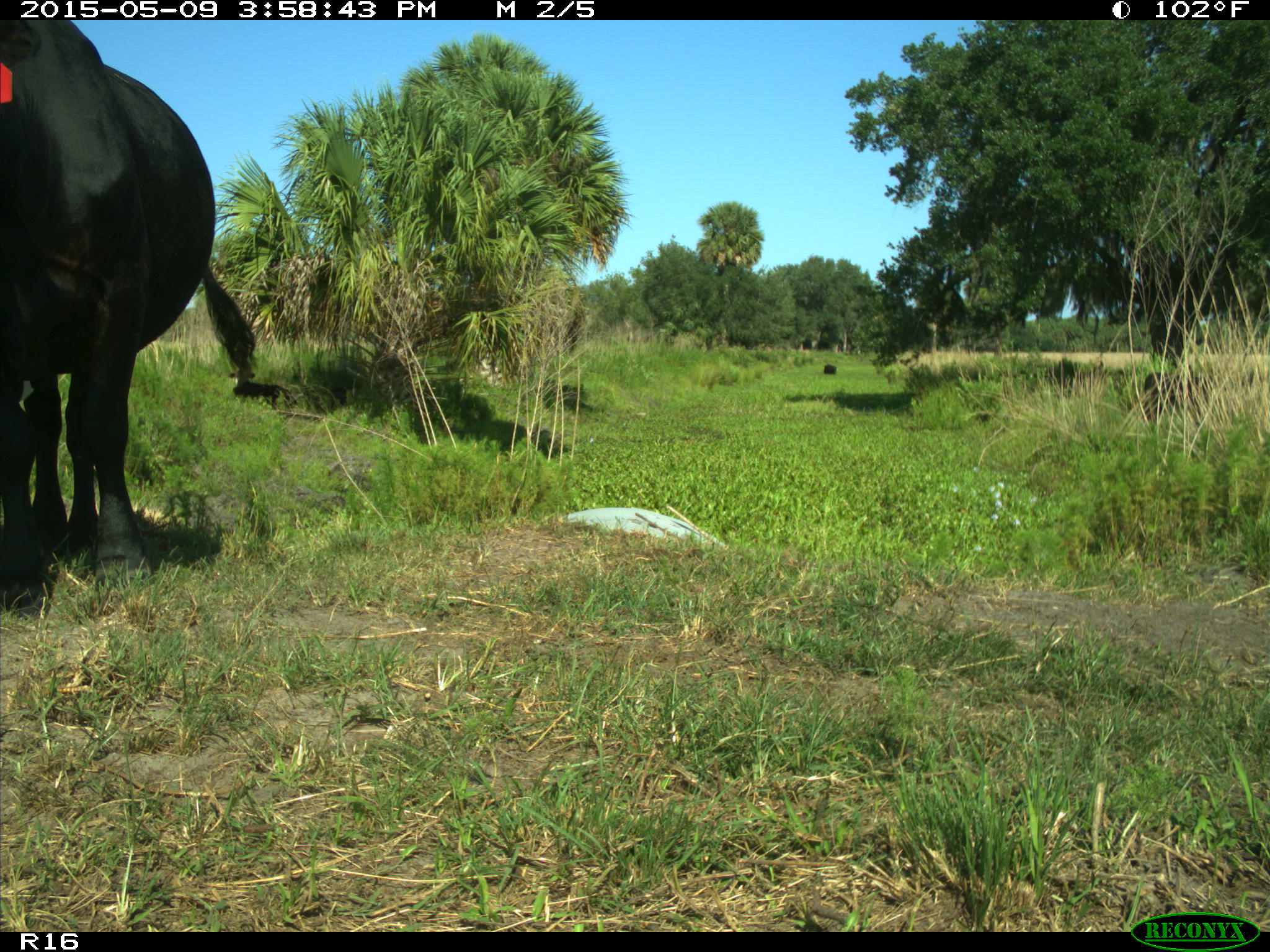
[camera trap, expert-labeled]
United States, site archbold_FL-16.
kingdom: Animalia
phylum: Chordata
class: Mammalia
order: Artiodactyla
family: Bovidae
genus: Bos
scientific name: Bos taurus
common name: domestic cow